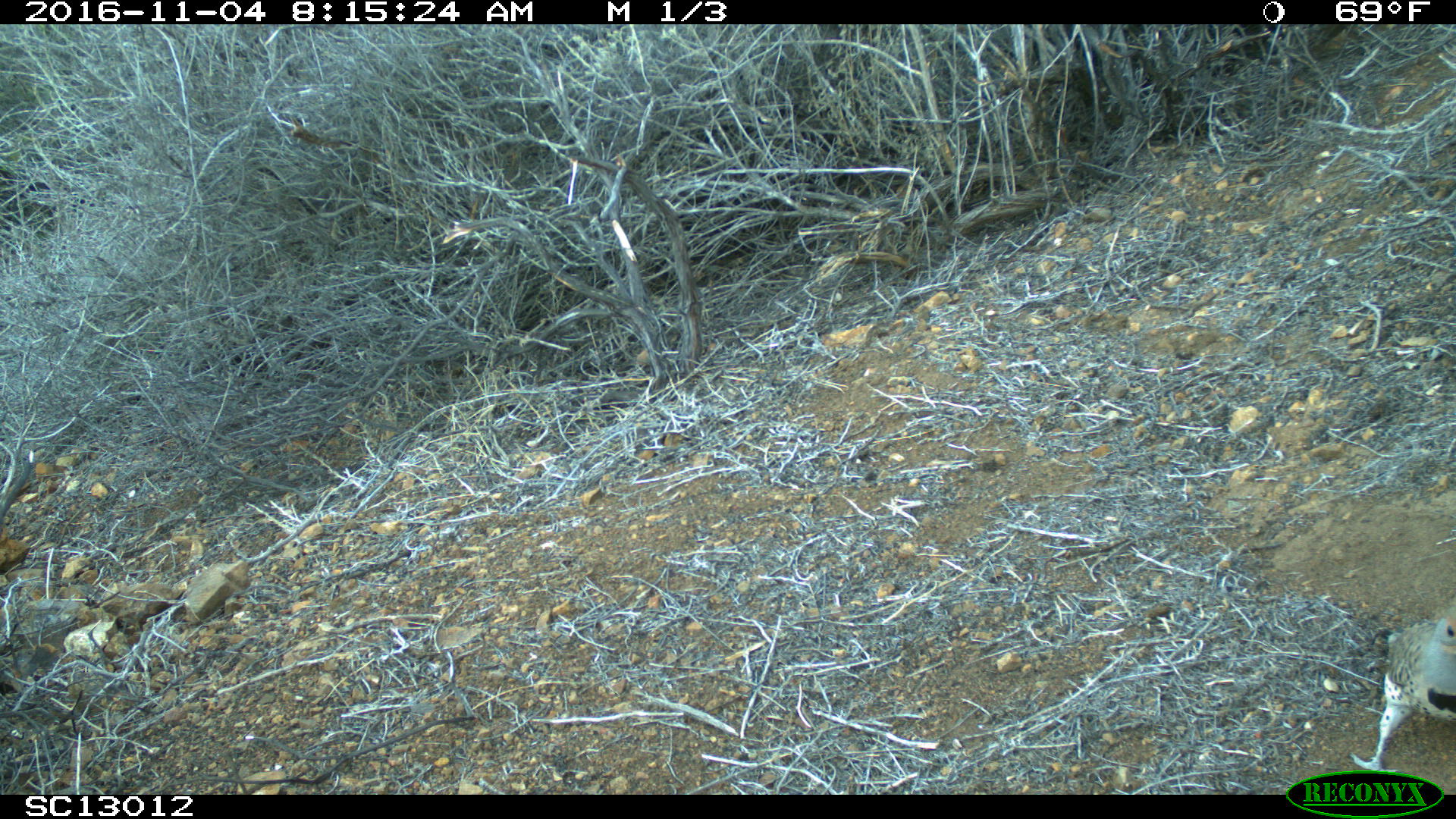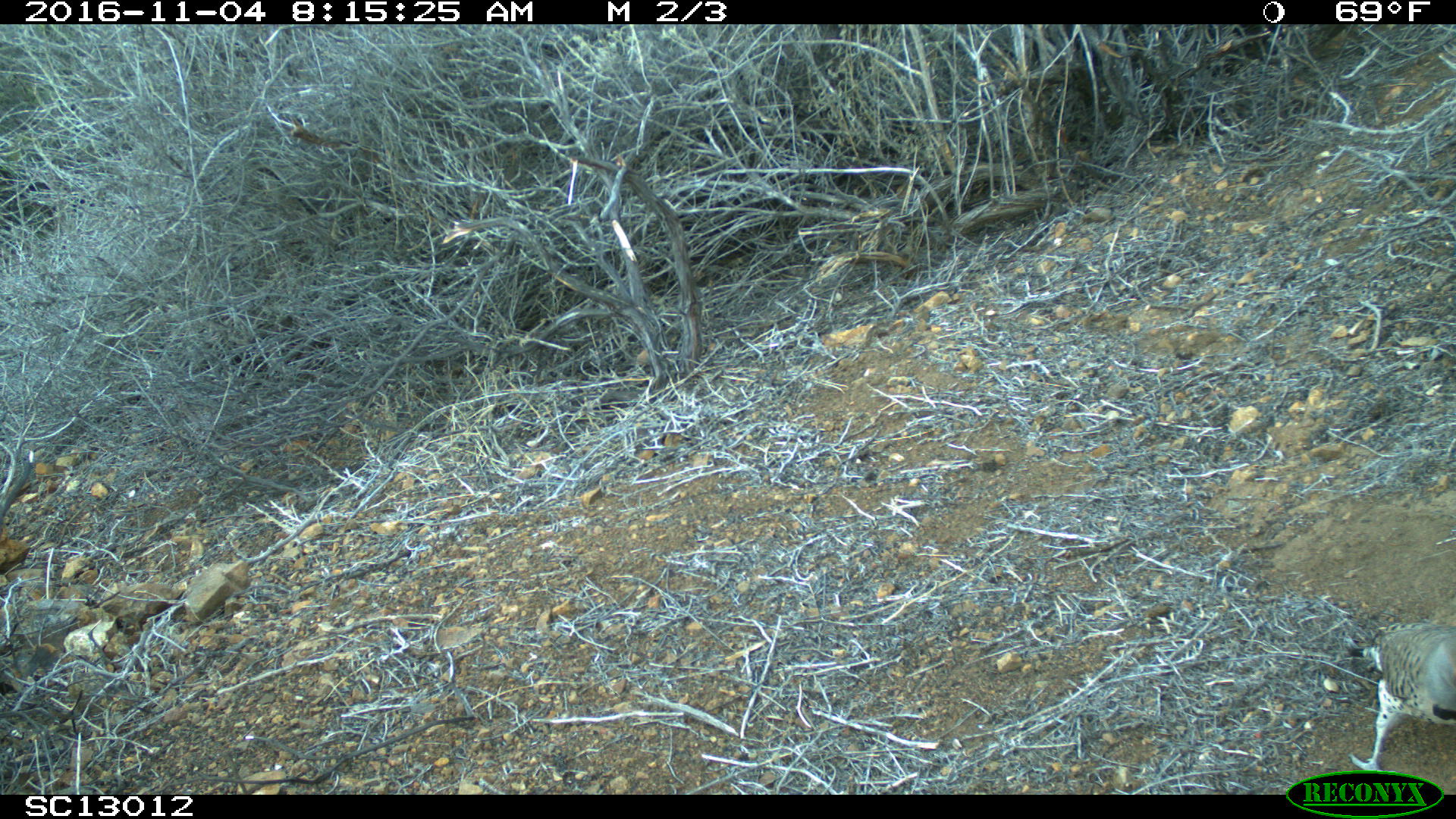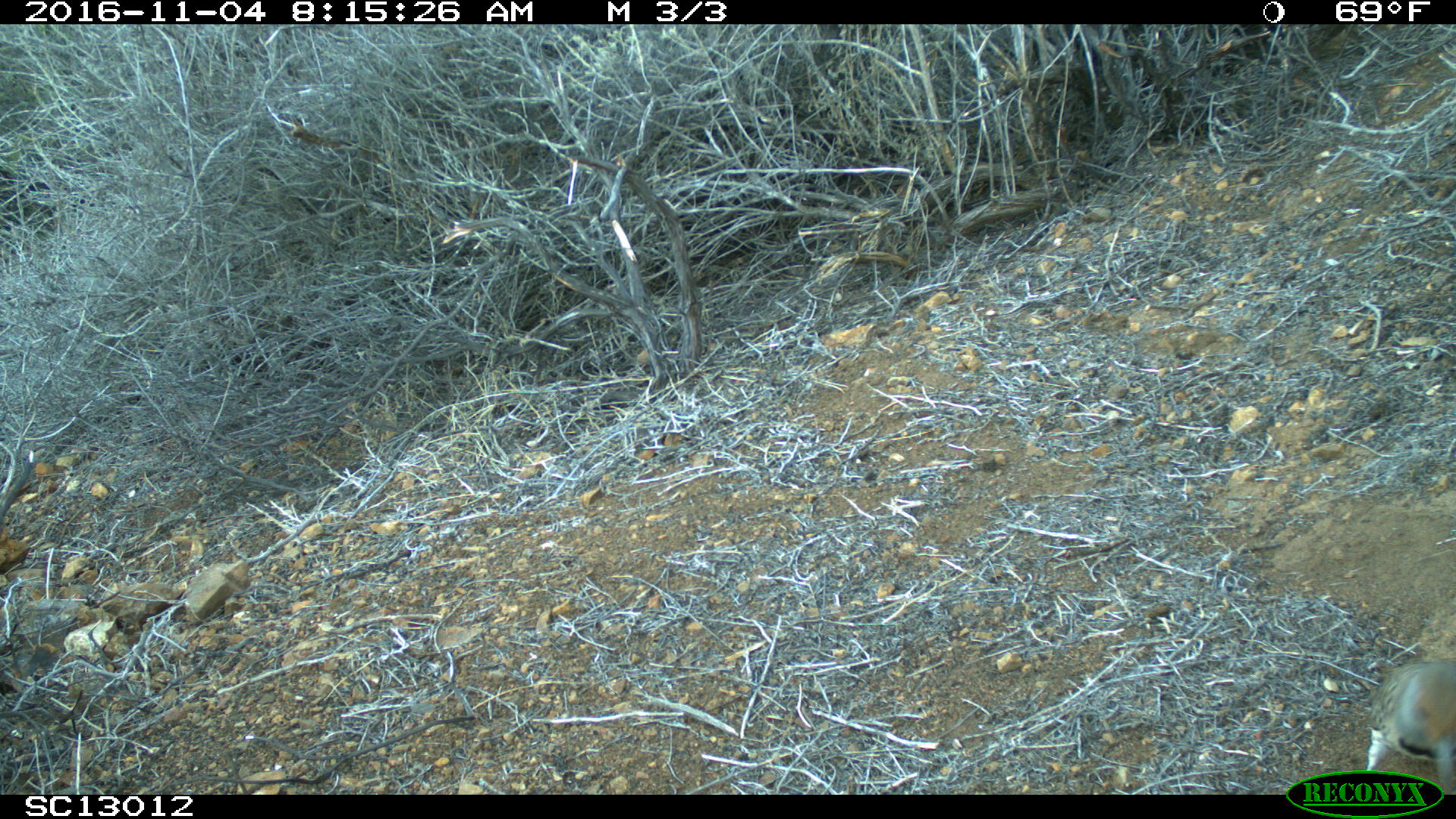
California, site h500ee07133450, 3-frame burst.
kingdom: Animalia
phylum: Chordata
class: Aves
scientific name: Aves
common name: bird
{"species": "bird (Aves)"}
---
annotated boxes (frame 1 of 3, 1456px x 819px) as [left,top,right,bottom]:
bird: [1349,617,1455,775]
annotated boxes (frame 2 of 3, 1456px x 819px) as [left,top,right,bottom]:
bird: [1345,617,1455,770]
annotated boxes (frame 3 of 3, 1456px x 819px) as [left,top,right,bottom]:
bird: [1355,657,1455,794]